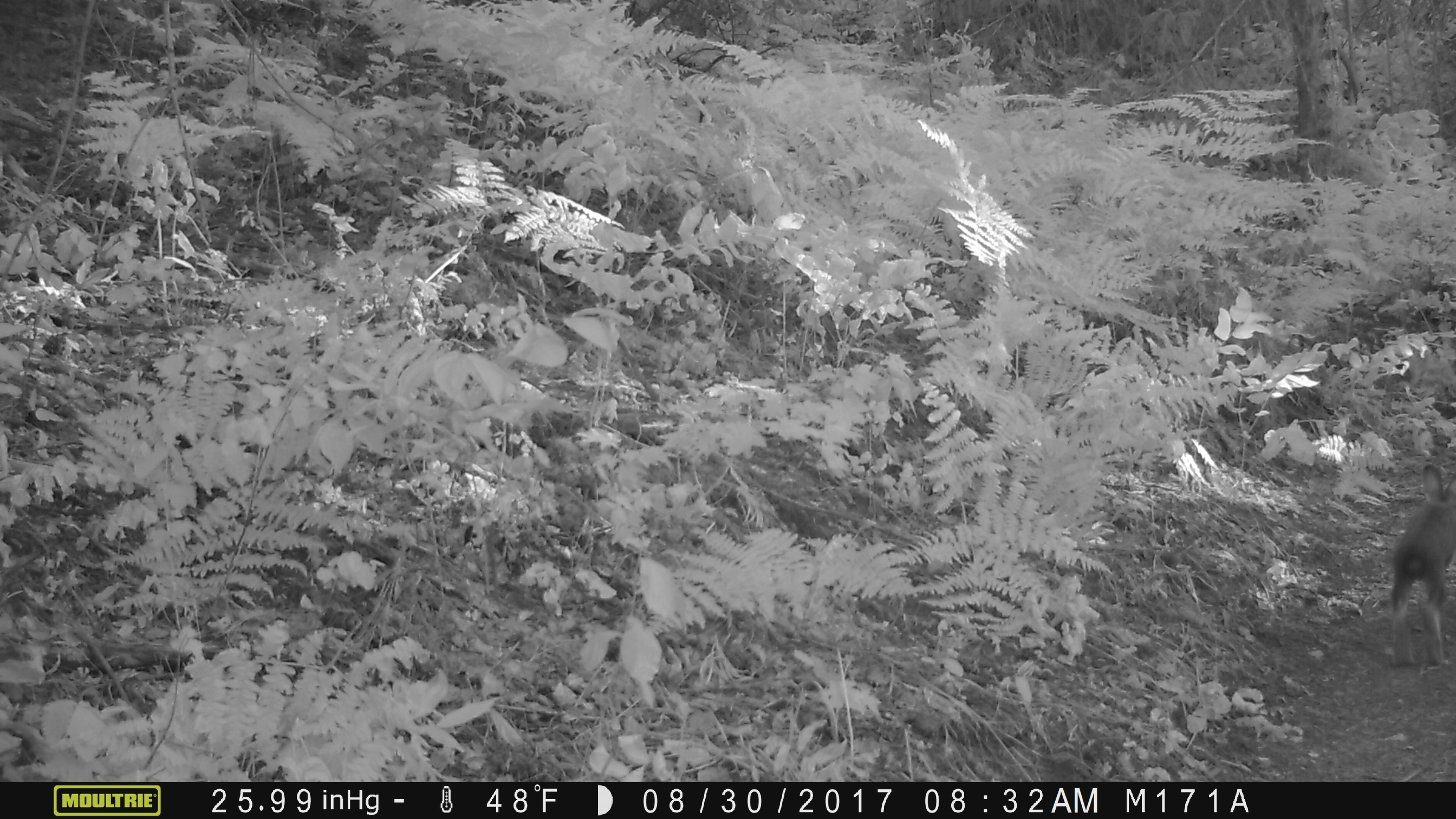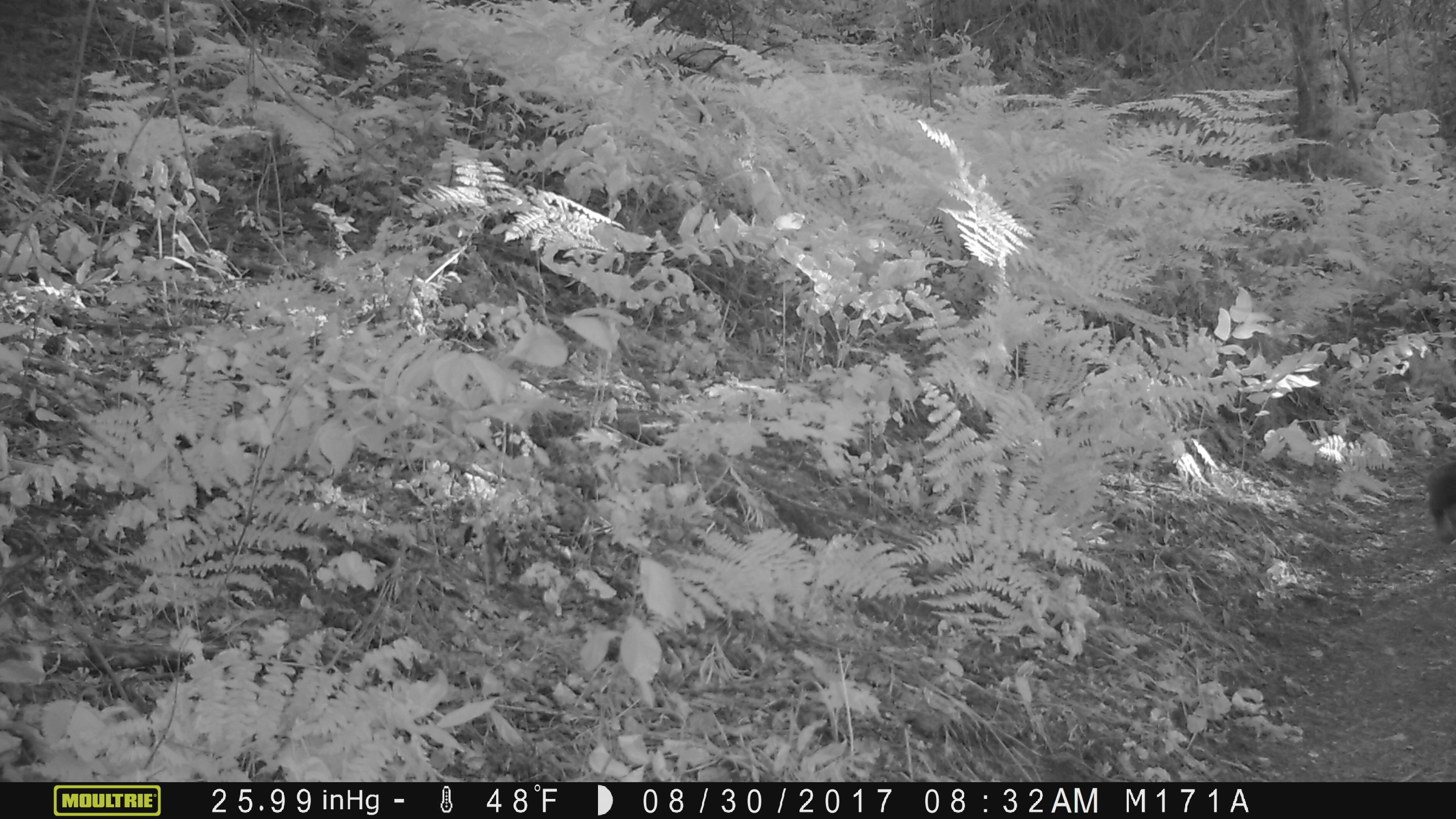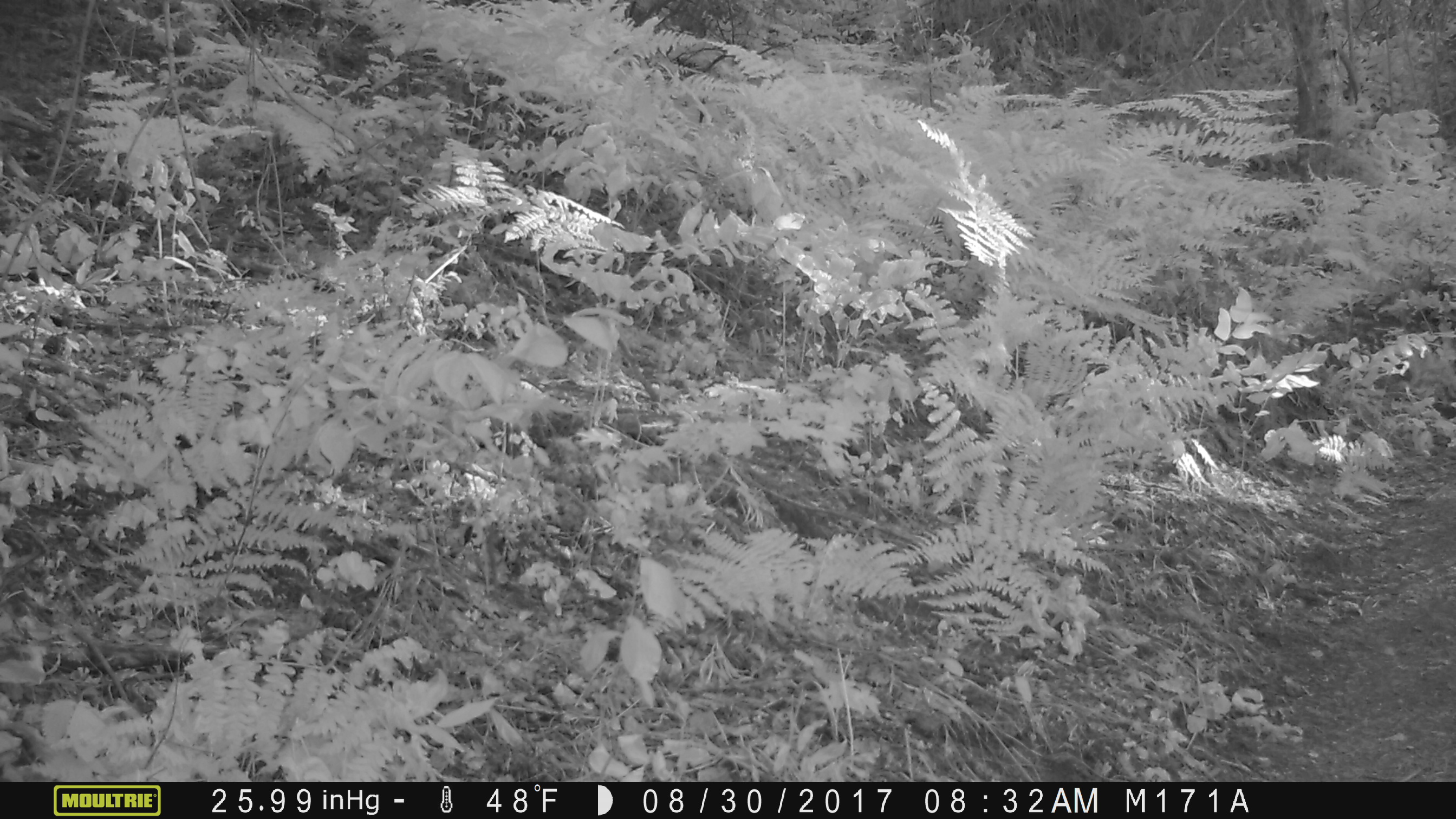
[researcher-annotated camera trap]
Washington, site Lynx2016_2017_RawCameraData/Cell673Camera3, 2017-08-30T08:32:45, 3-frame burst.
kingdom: Animalia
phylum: Chordata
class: Mammalia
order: Lagomorpha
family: Leporidae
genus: Lepus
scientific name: Lepus americanus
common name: snowshoe hare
Lepus americanus (snowshoe hare). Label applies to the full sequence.